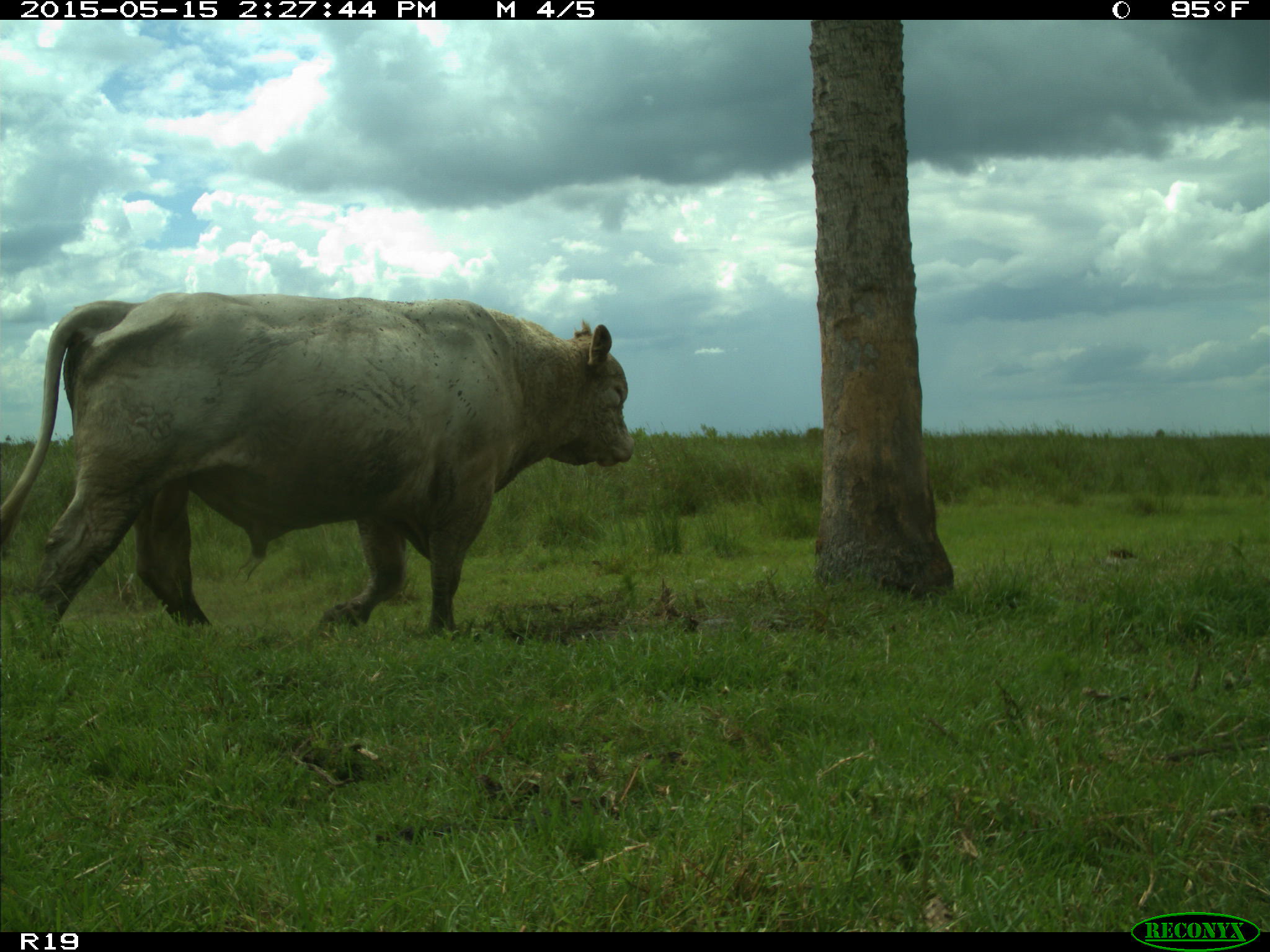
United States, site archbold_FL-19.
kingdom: Animalia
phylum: Chordata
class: Mammalia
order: Artiodactyla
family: Bovidae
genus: Bos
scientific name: Bos taurus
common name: domestic cow